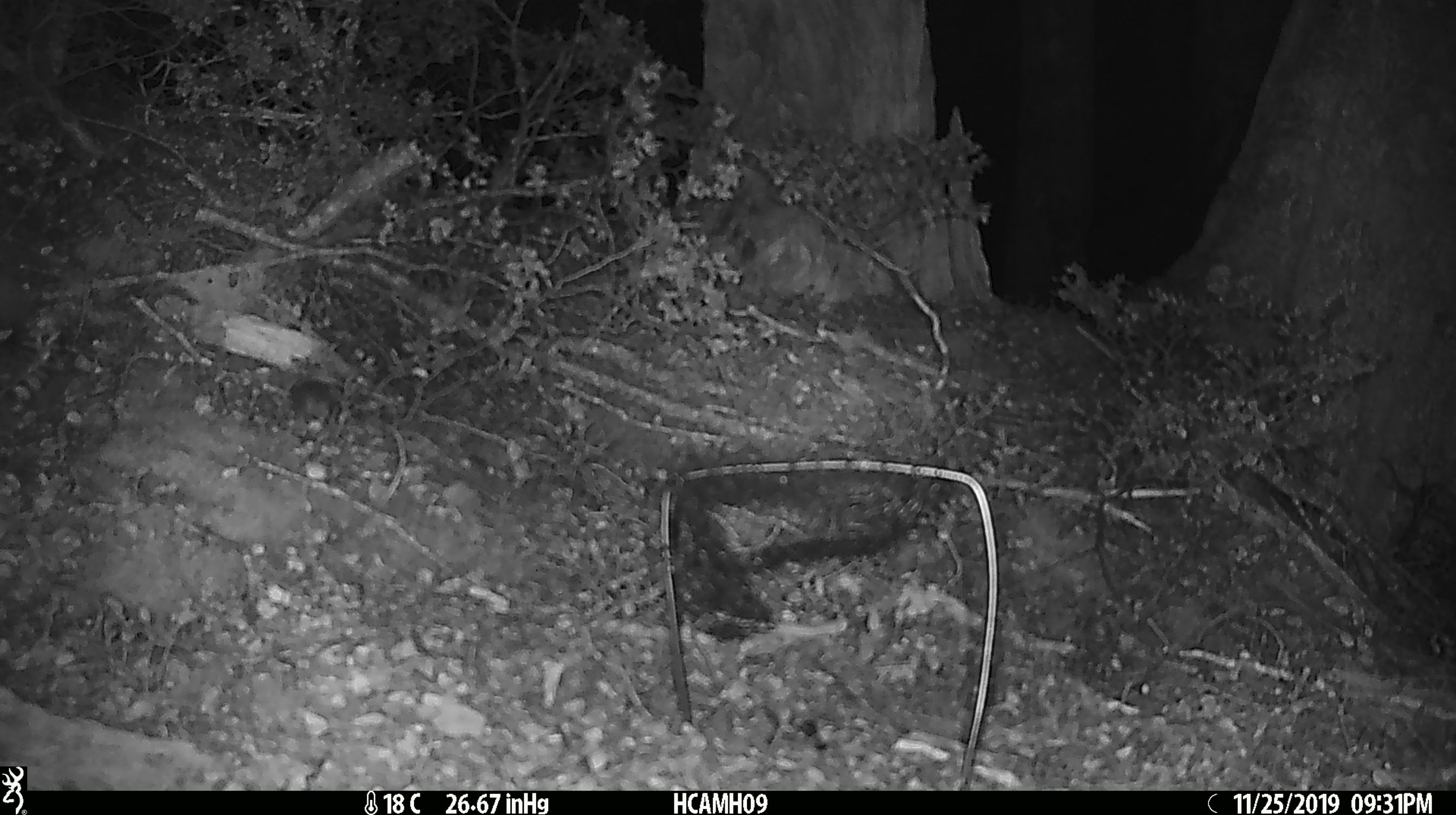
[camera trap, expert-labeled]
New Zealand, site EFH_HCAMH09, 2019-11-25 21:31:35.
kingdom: Animalia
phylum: Chordata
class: Mammalia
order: Rodentia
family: Muridae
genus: Mus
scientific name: Mus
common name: mouse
Mouse (Mus).